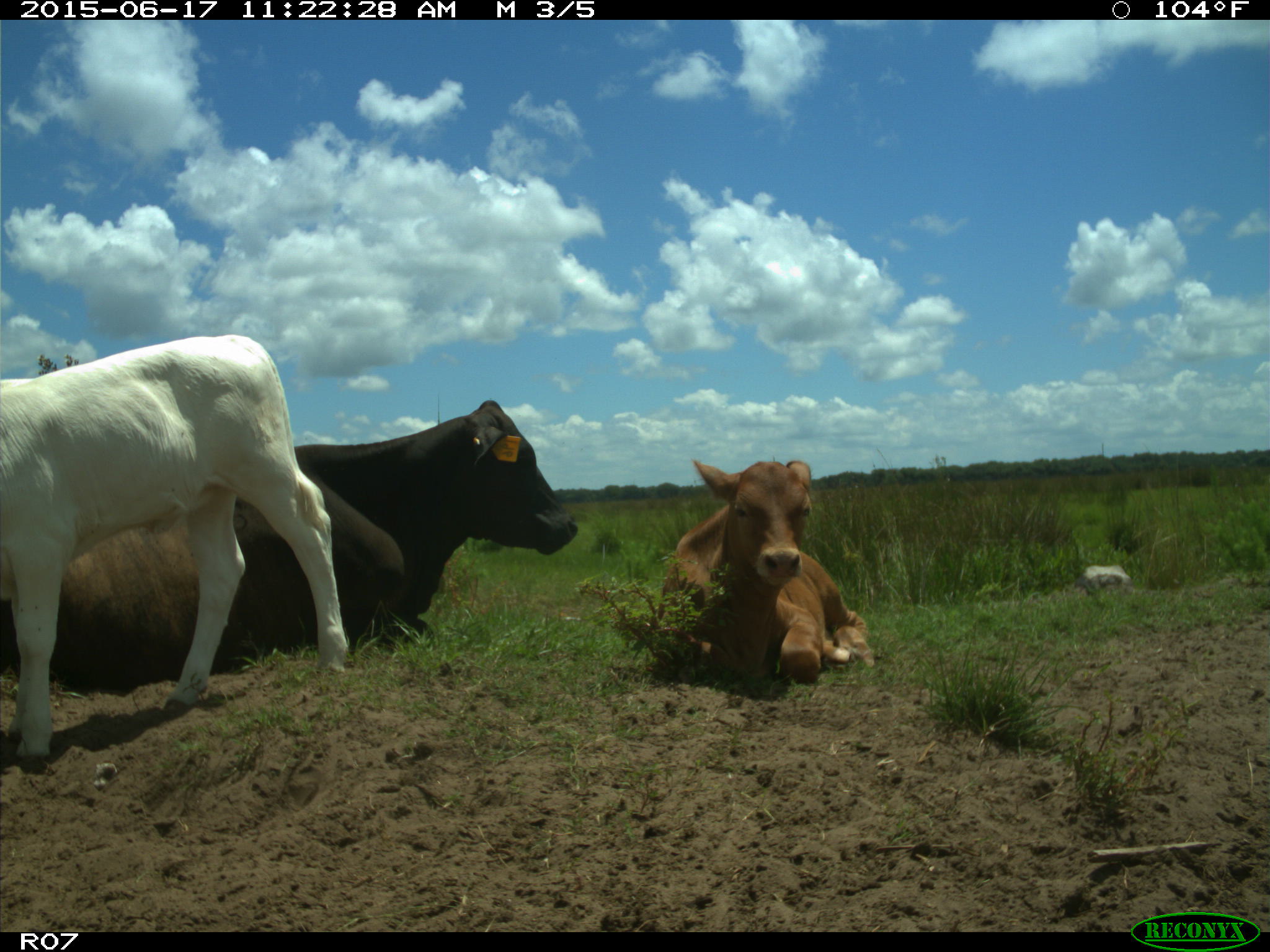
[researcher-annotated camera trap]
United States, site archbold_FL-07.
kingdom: Animalia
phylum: Chordata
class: Mammalia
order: Artiodactyla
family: Bovidae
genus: Bos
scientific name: Bos taurus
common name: domestic cow